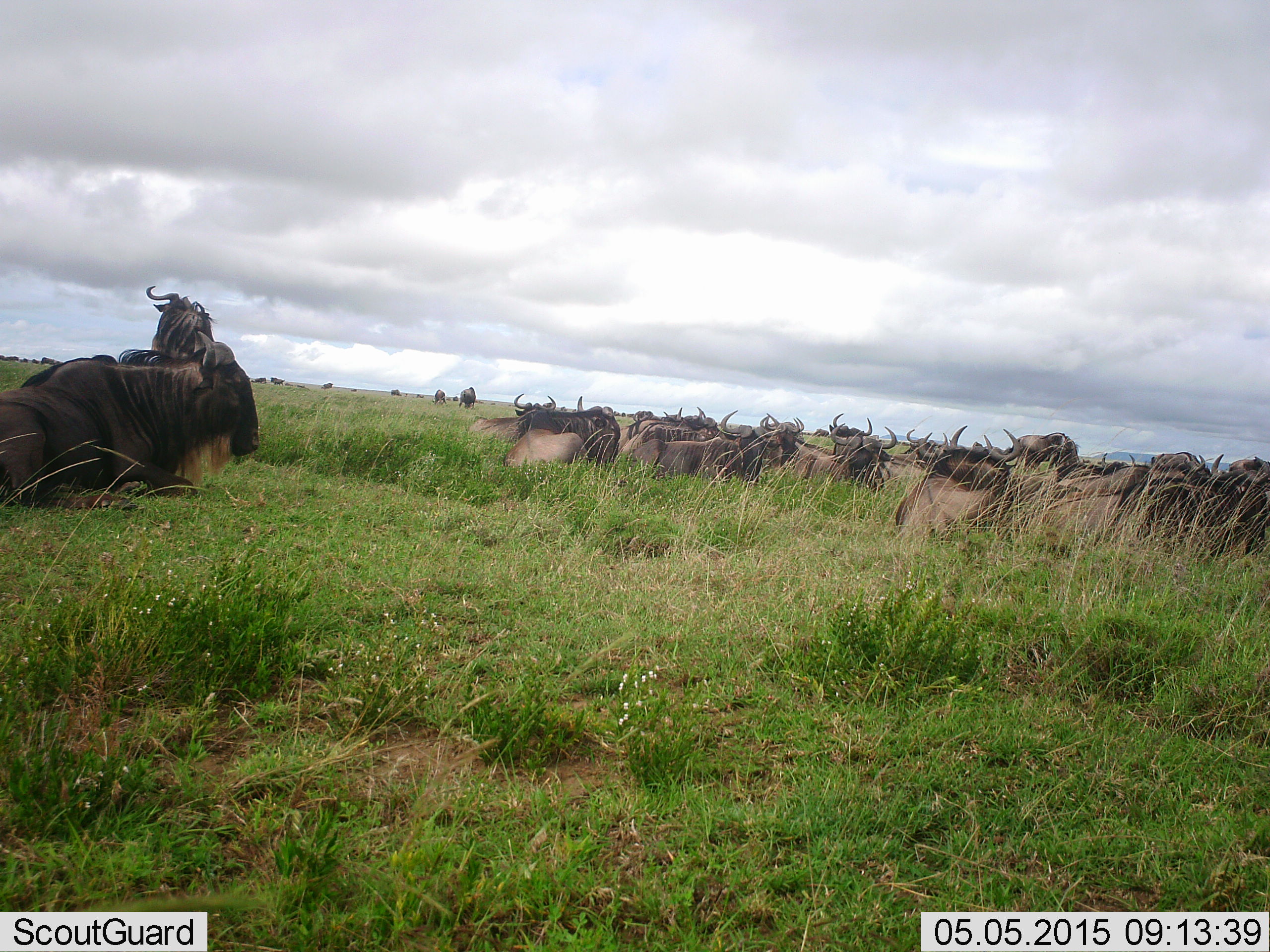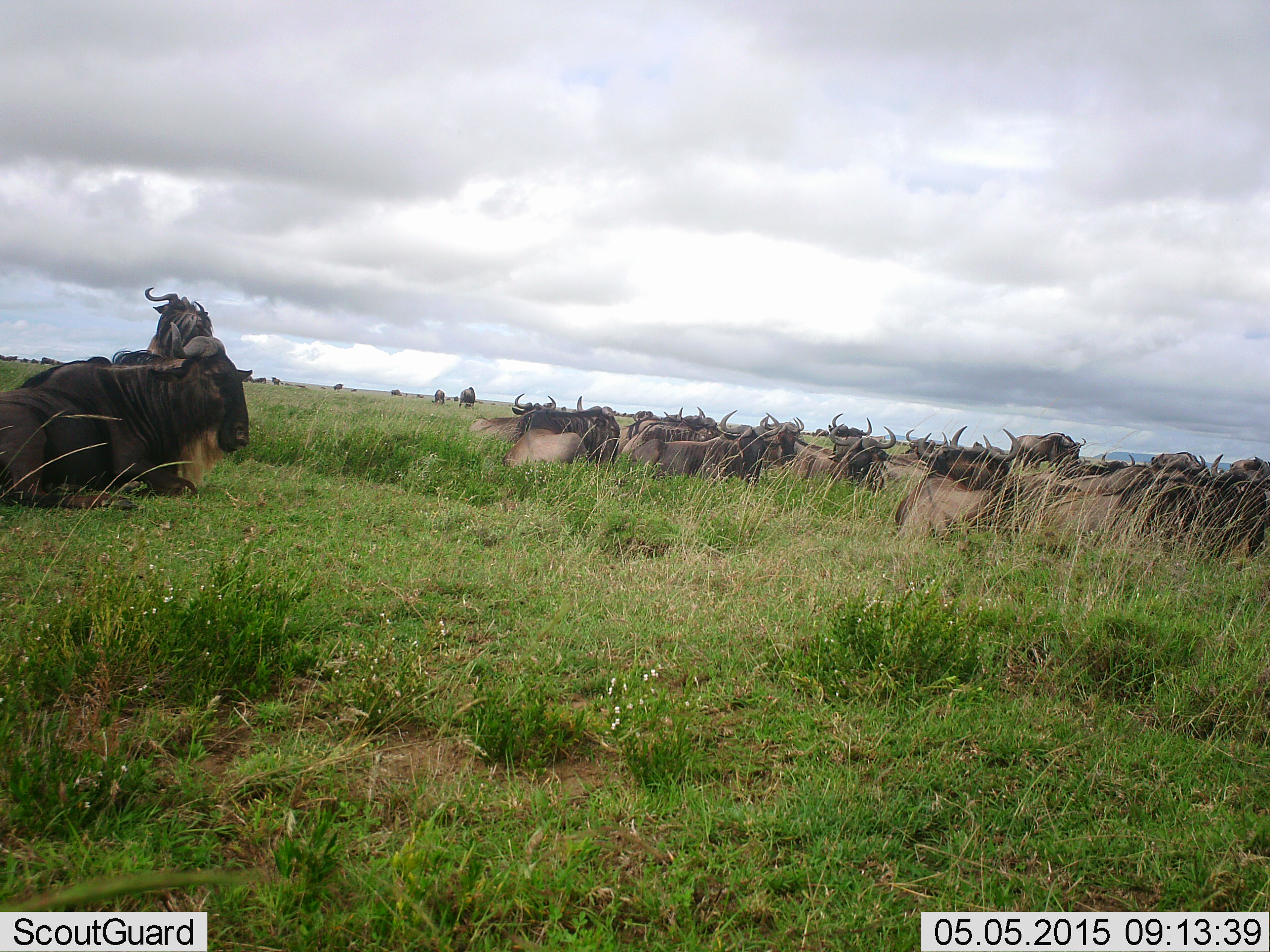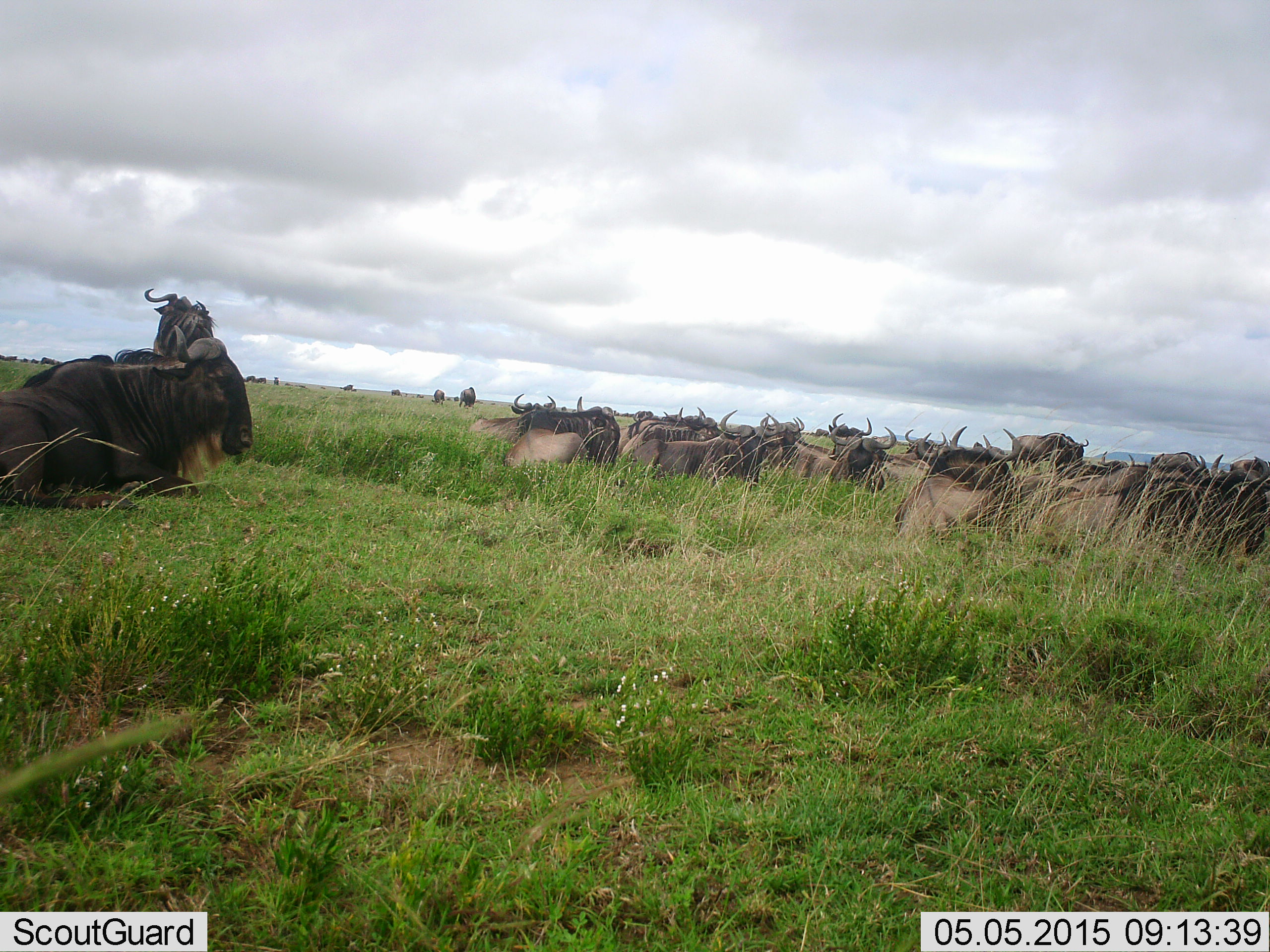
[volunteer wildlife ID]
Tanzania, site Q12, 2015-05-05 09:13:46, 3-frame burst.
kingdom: Animalia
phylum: Chordata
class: Mammalia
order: Artiodactyla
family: Bovidae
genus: Connochaetes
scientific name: Connochaetes taurinus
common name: blue wildebeest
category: wildebeest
Wildebeest (blue wildebeest) (Connochaetes taurinus), count 11-50. Behavior (volunteer vote fractions): standing 30%, resting 80%, moving 0%, interacting 10%. Young present (vote fraction): 0%. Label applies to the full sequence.